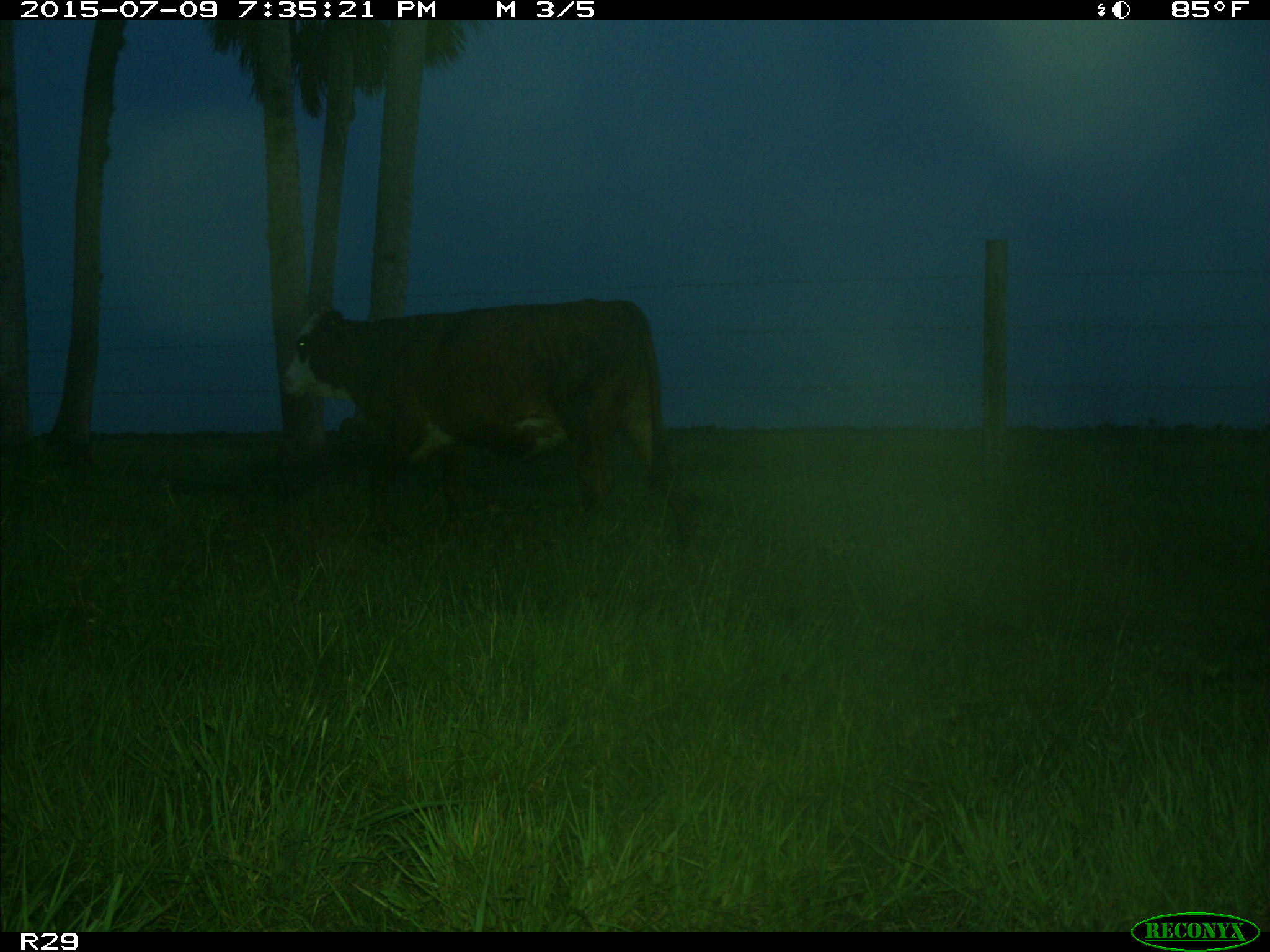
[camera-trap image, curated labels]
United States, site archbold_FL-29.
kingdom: Animalia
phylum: Chordata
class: Mammalia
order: Artiodactyla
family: Bovidae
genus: Bos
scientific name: Bos taurus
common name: domestic cow